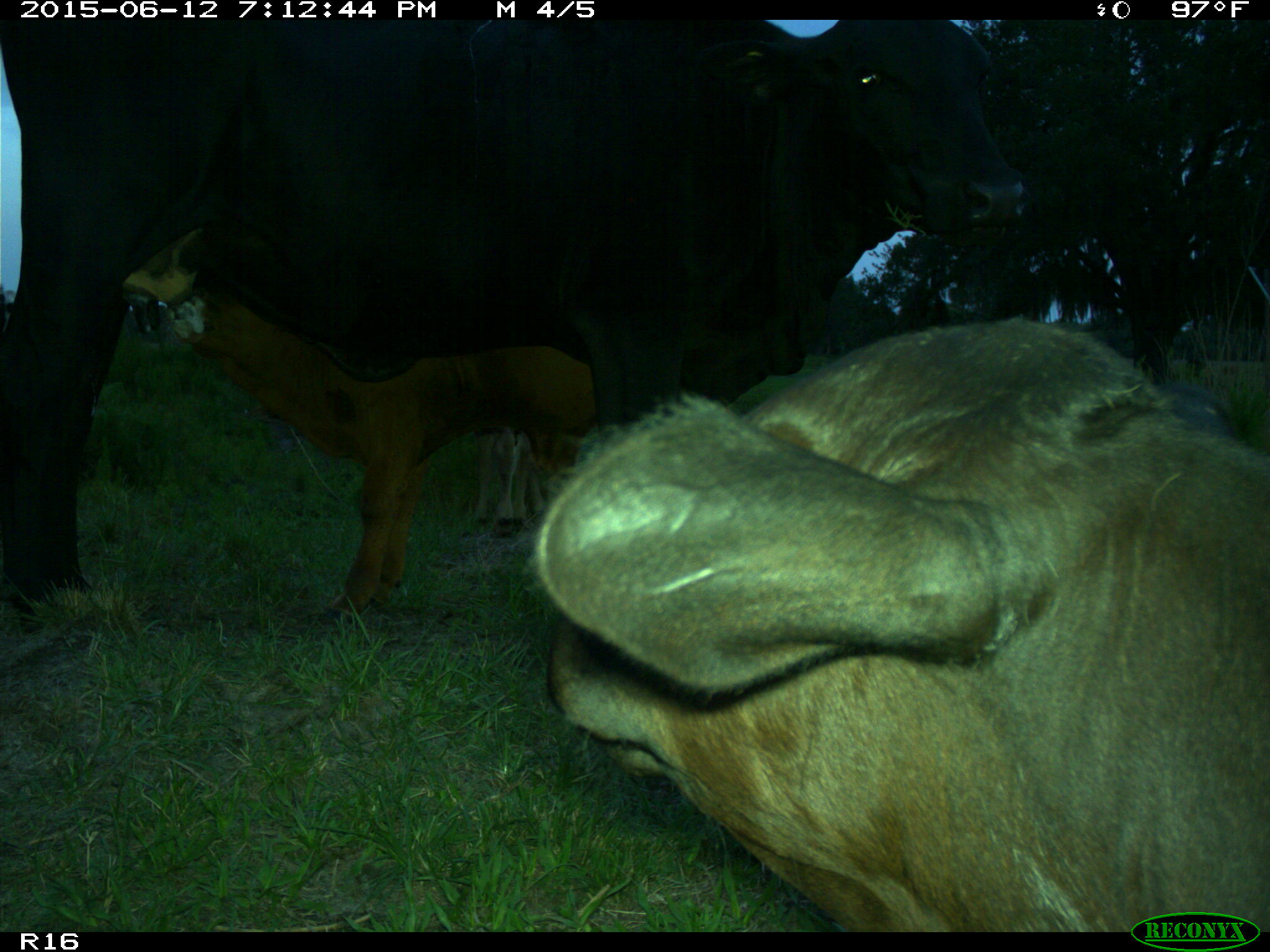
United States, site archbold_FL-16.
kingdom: Animalia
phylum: Chordata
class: Mammalia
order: Artiodactyla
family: Bovidae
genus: Bos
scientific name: Bos taurus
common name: domestic cow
Bos taurus (domestic cow).